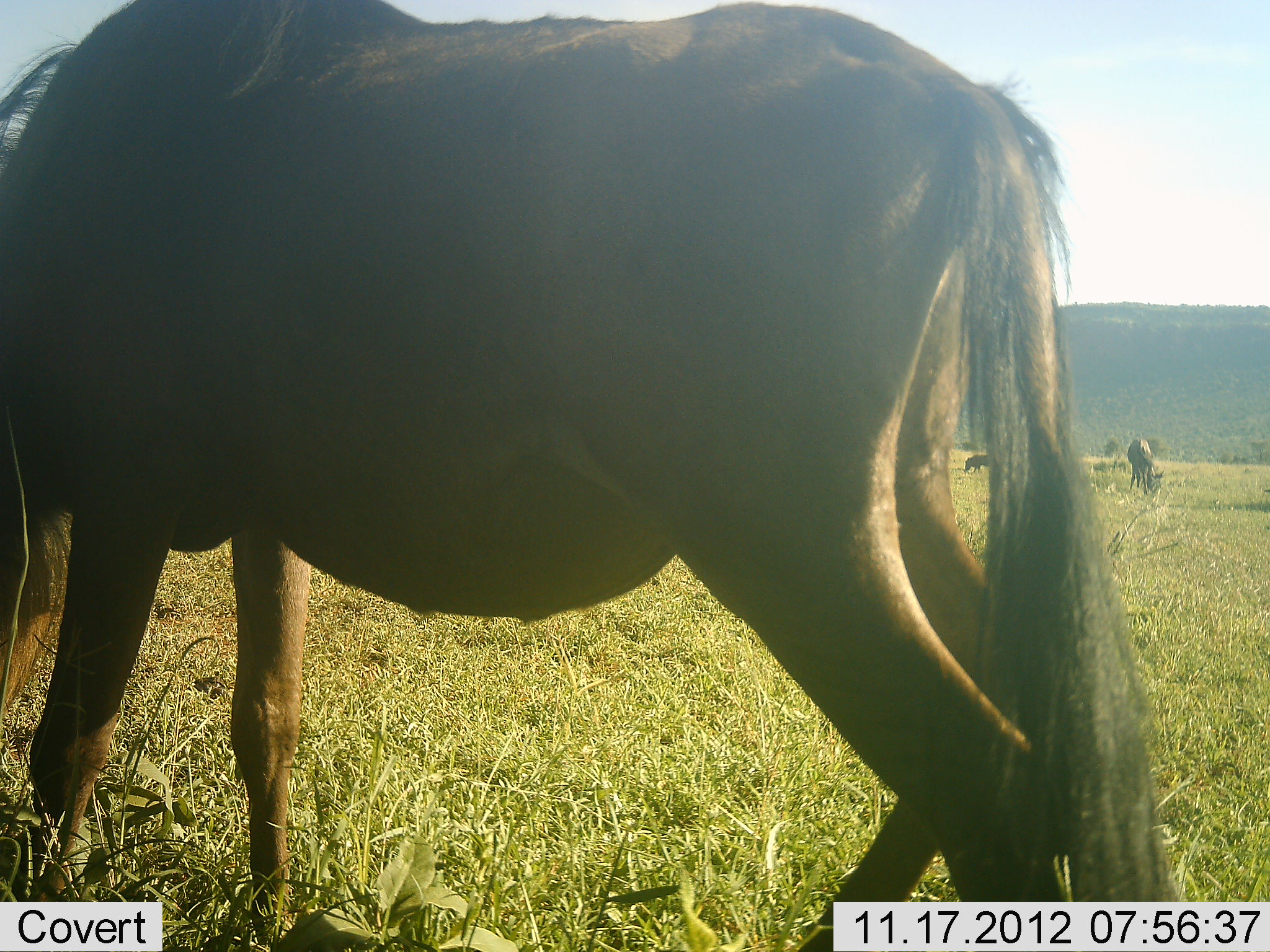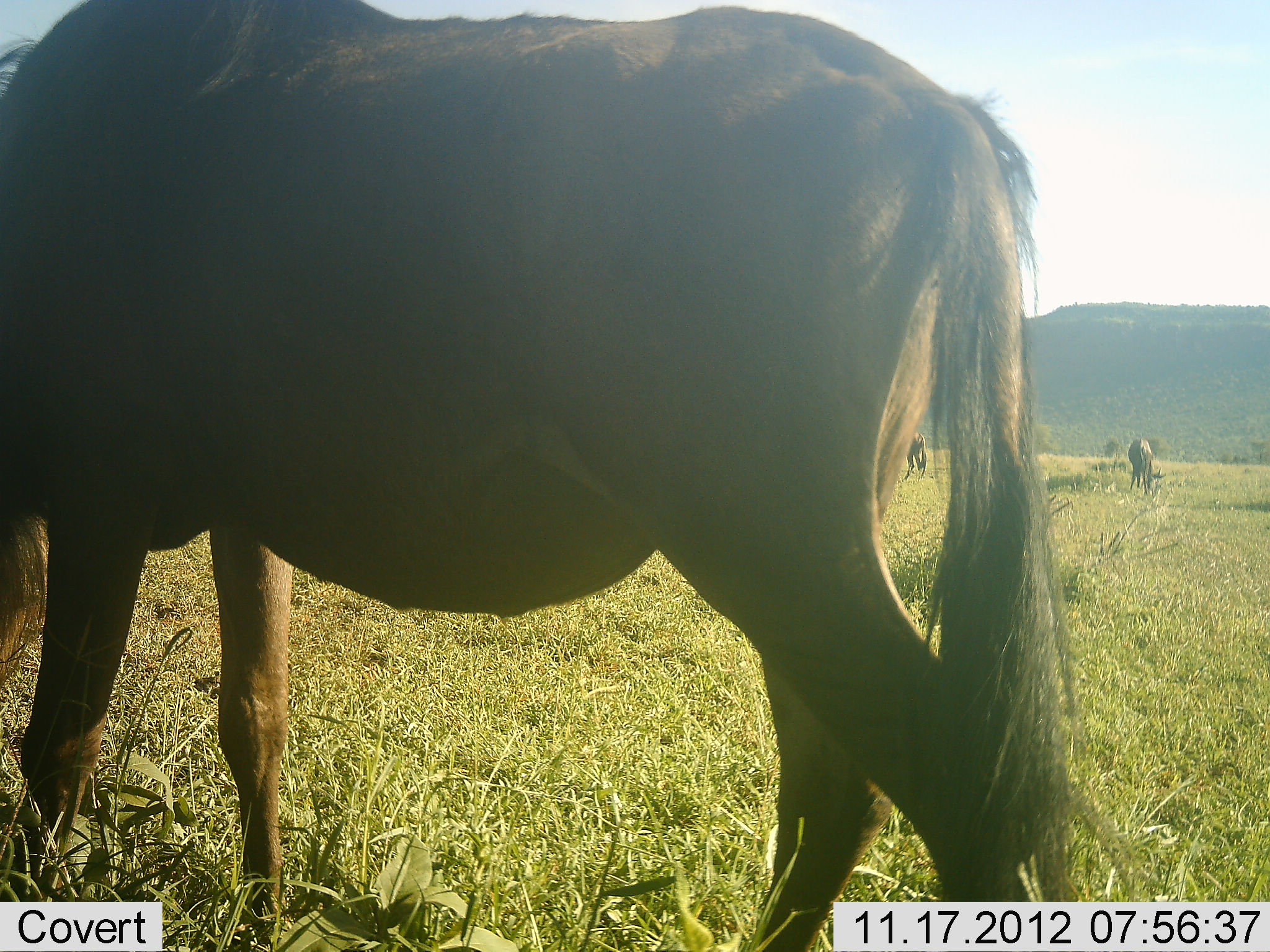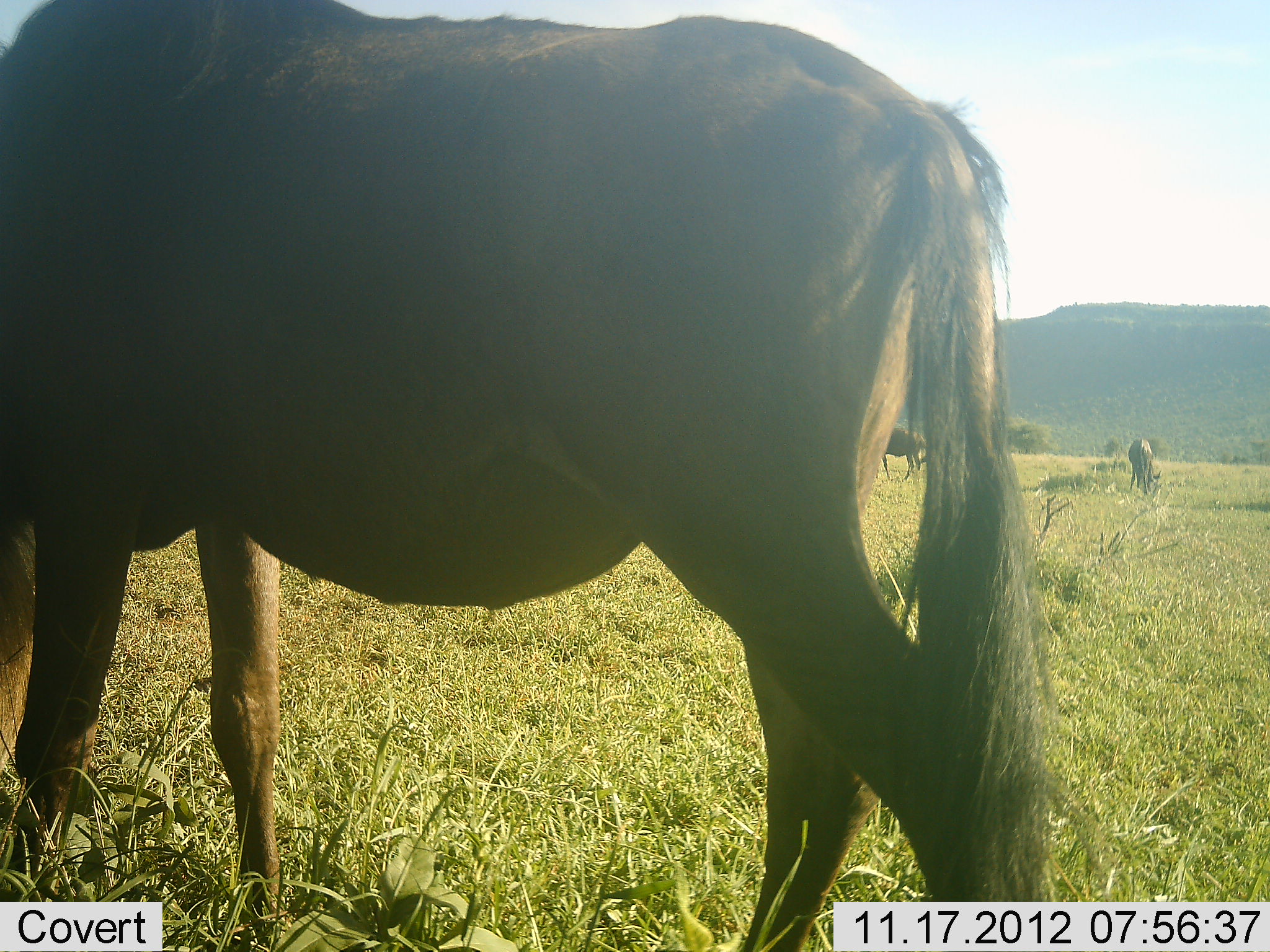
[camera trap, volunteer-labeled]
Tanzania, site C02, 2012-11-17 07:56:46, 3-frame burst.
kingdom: Animalia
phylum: Chordata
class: Mammalia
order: Artiodactyla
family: Bovidae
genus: Connochaetes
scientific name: Connochaetes taurinus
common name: blue wildebeest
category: wildebeest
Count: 3.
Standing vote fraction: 30%.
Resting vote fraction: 0%.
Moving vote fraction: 20%.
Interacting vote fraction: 0%.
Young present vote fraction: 10%.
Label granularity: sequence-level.